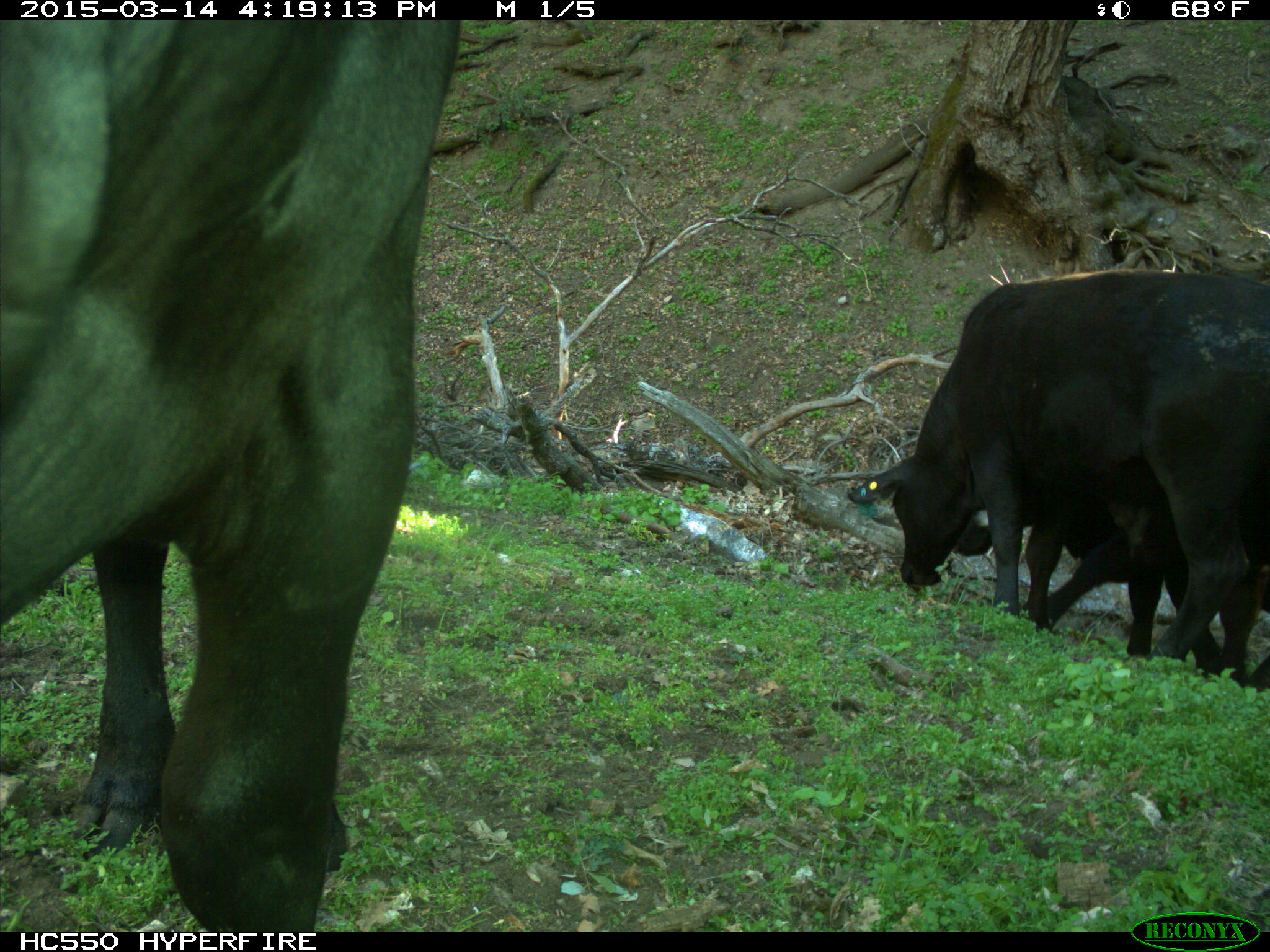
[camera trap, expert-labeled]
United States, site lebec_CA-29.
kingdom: Animalia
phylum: Chordata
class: Mammalia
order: Artiodactyla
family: Bovidae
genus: Bos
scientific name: Bos taurus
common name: domestic cow